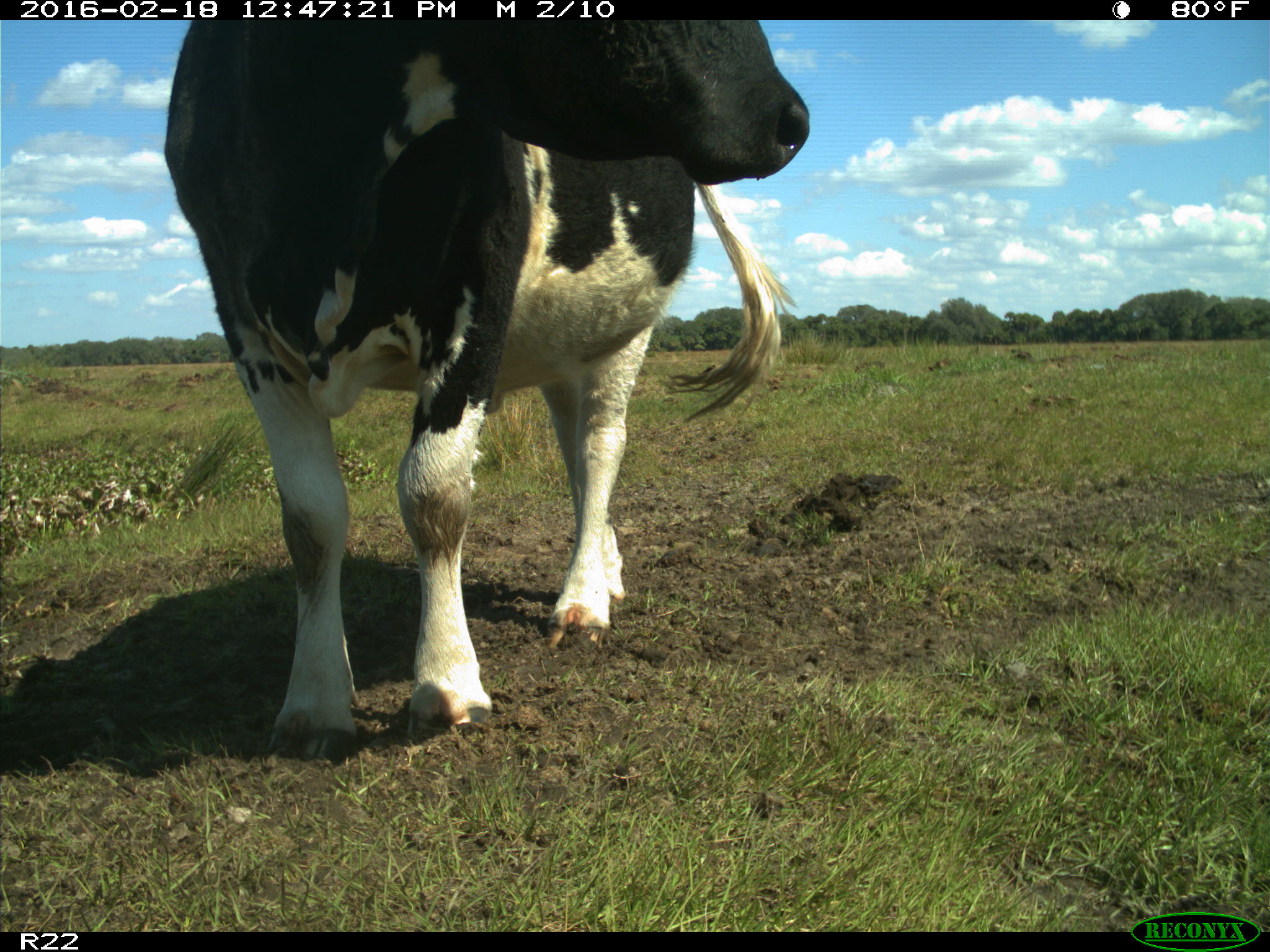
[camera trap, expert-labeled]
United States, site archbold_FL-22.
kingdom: Animalia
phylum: Chordata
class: Mammalia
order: Artiodactyla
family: Bovidae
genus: Bos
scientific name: Bos taurus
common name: domestic cow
Bos taurus (domestic cow).